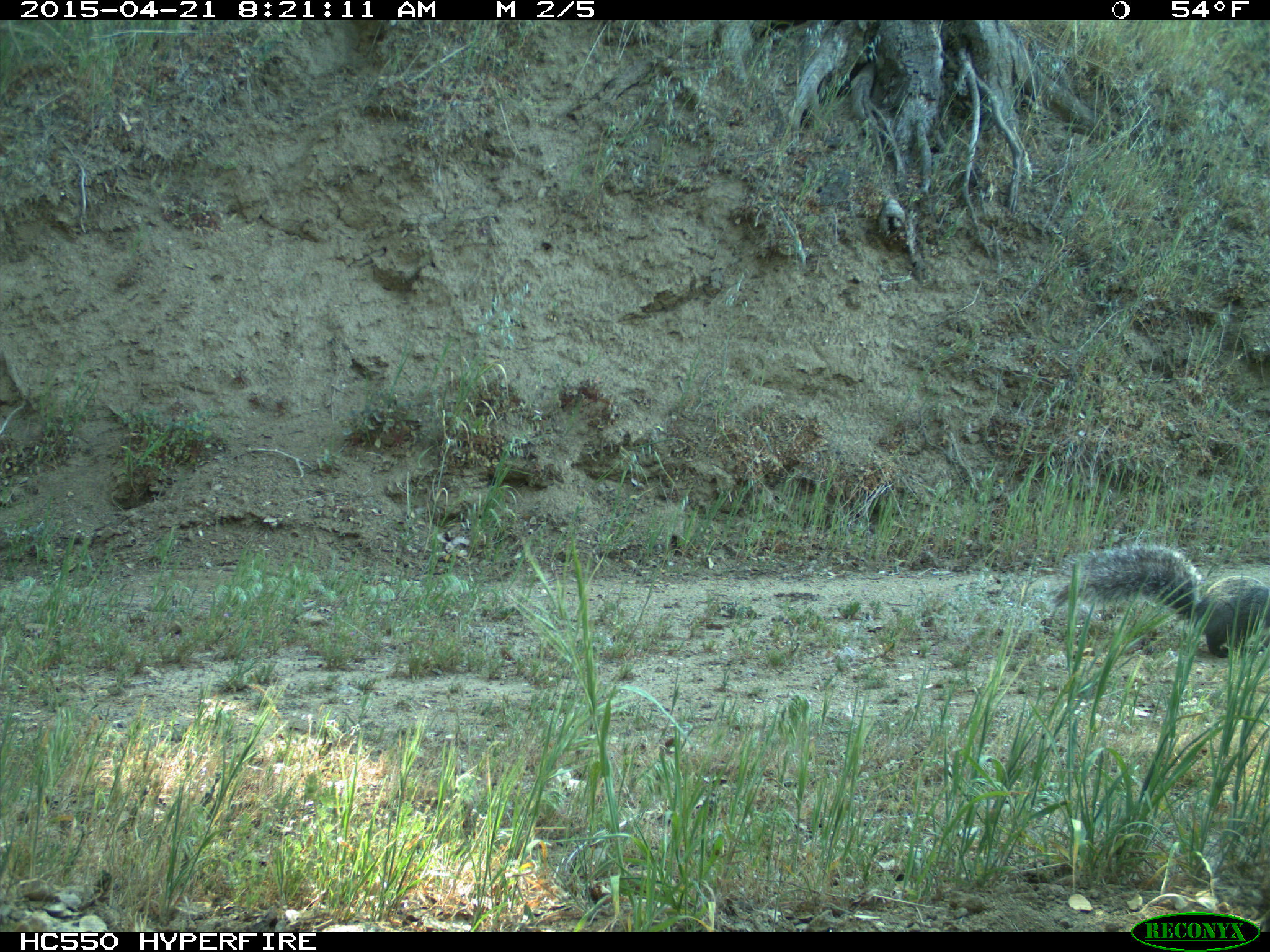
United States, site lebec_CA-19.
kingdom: Animalia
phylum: Chordata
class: Mammalia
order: Rodentia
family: Sciuridae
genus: Sciurus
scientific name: Sciurus carolinensis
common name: eastern gray squirrel